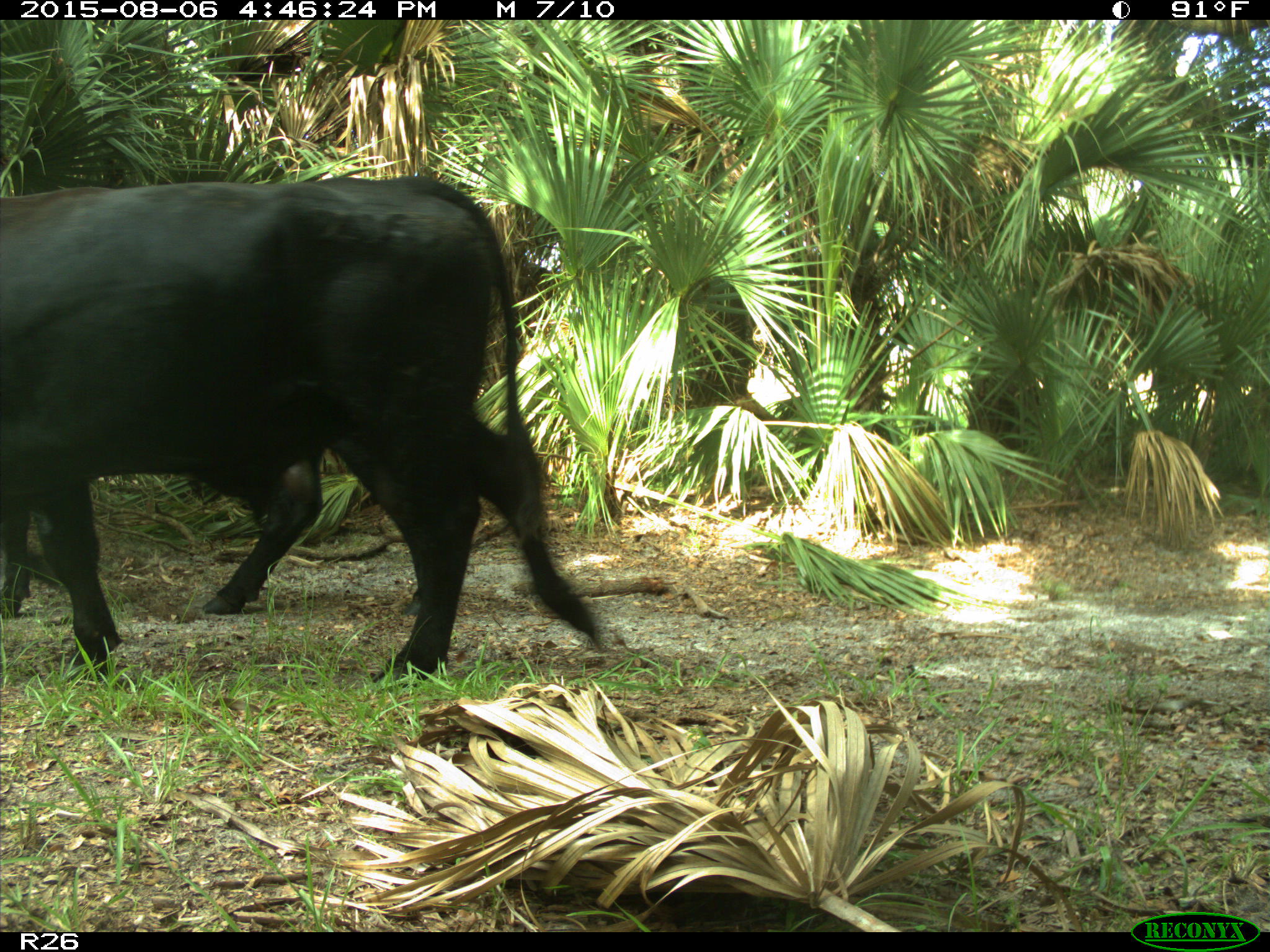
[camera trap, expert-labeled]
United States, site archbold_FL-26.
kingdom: Animalia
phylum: Chordata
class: Mammalia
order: Artiodactyla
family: Bovidae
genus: Bos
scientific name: Bos taurus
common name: domestic cow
Bos taurus (domestic cow).